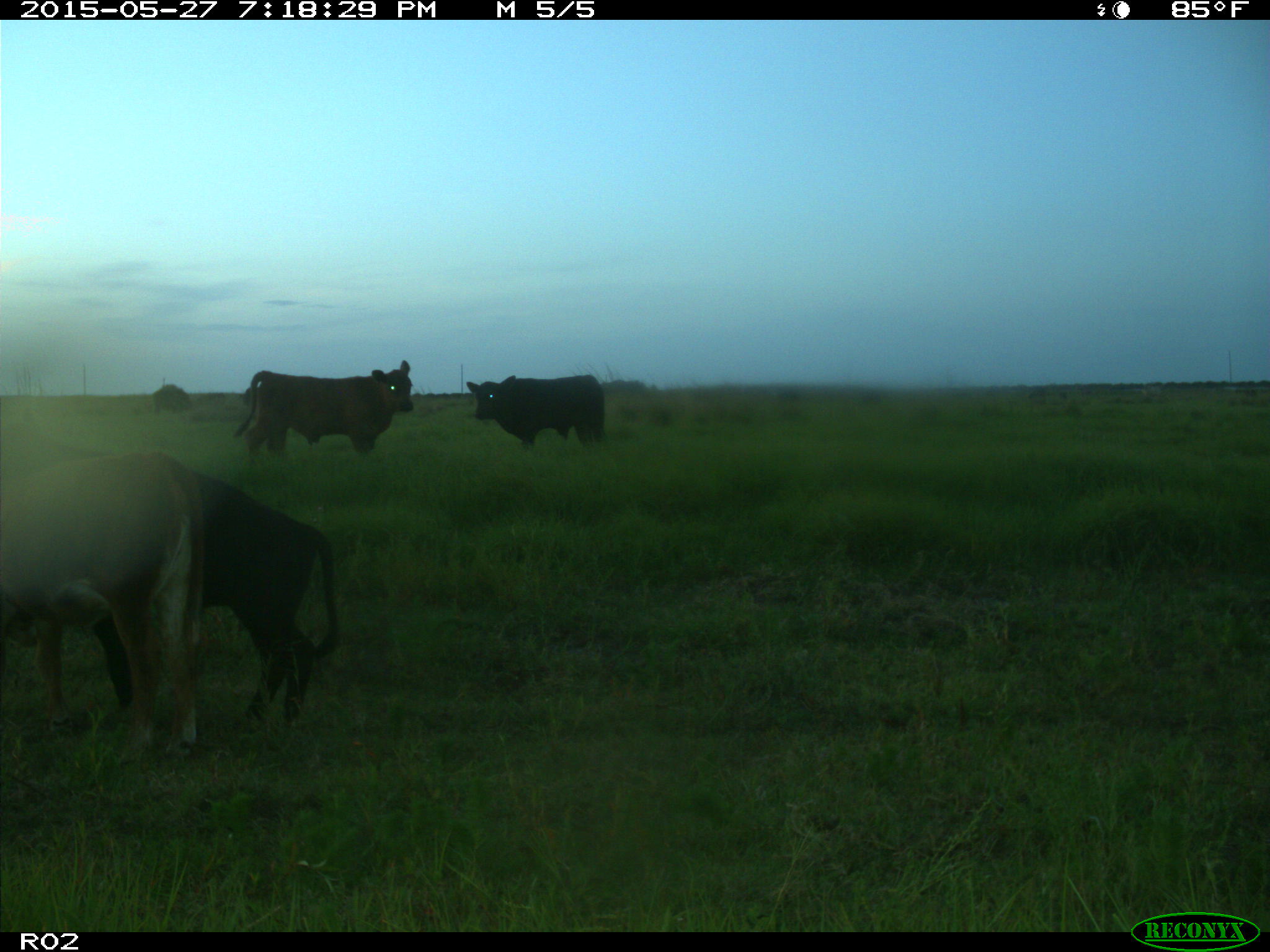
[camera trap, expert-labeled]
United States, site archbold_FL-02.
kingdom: Animalia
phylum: Chordata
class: Mammalia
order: Artiodactyla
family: Bovidae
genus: Bos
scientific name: Bos taurus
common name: domestic cow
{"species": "Bos taurus (domestic cow)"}